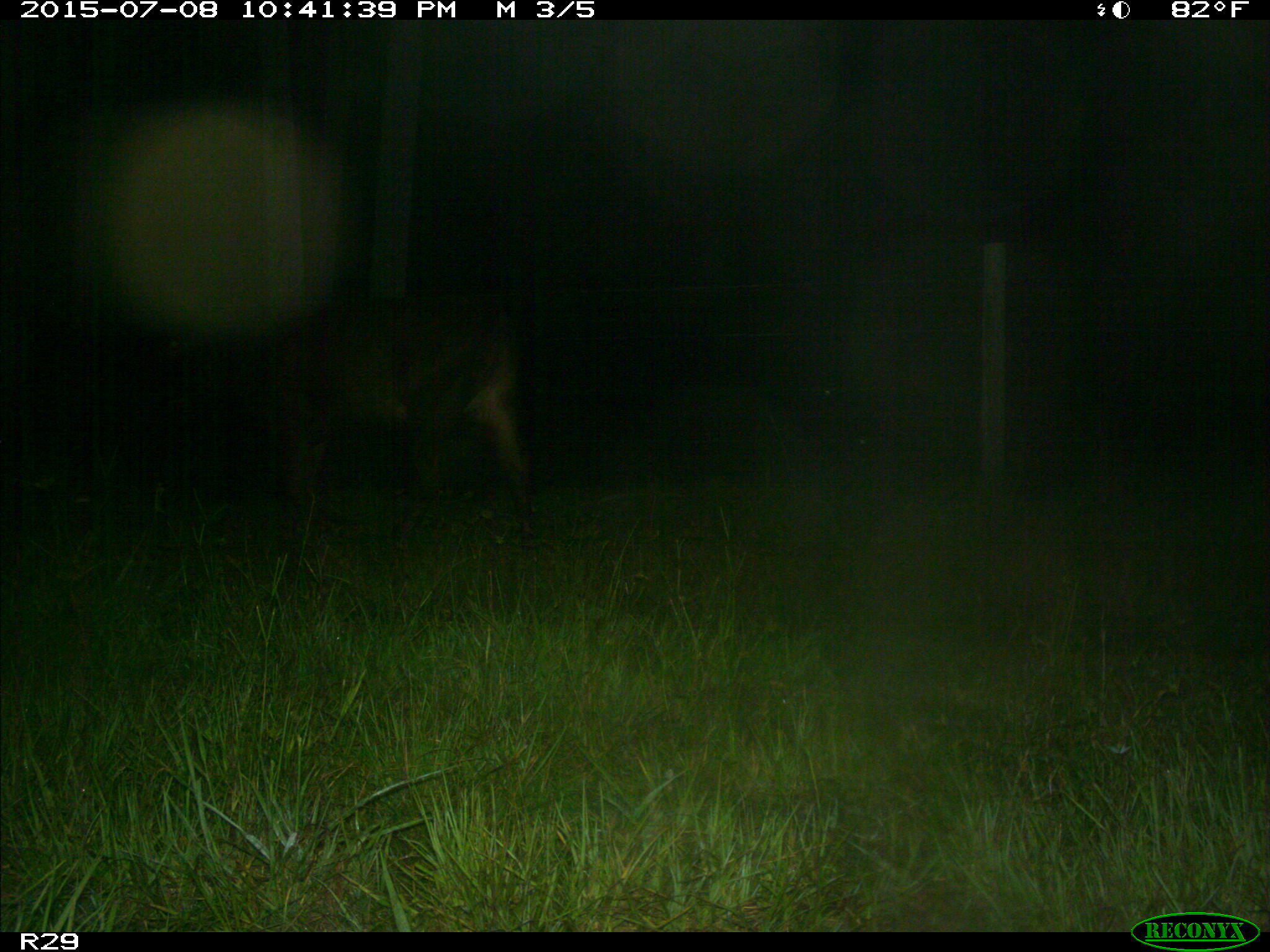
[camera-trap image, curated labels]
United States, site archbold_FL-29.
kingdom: Animalia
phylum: Chordata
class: Mammalia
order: Artiodactyla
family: Bovidae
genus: Bos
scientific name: Bos taurus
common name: domestic cow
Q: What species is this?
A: Bos taurus (domestic cow).